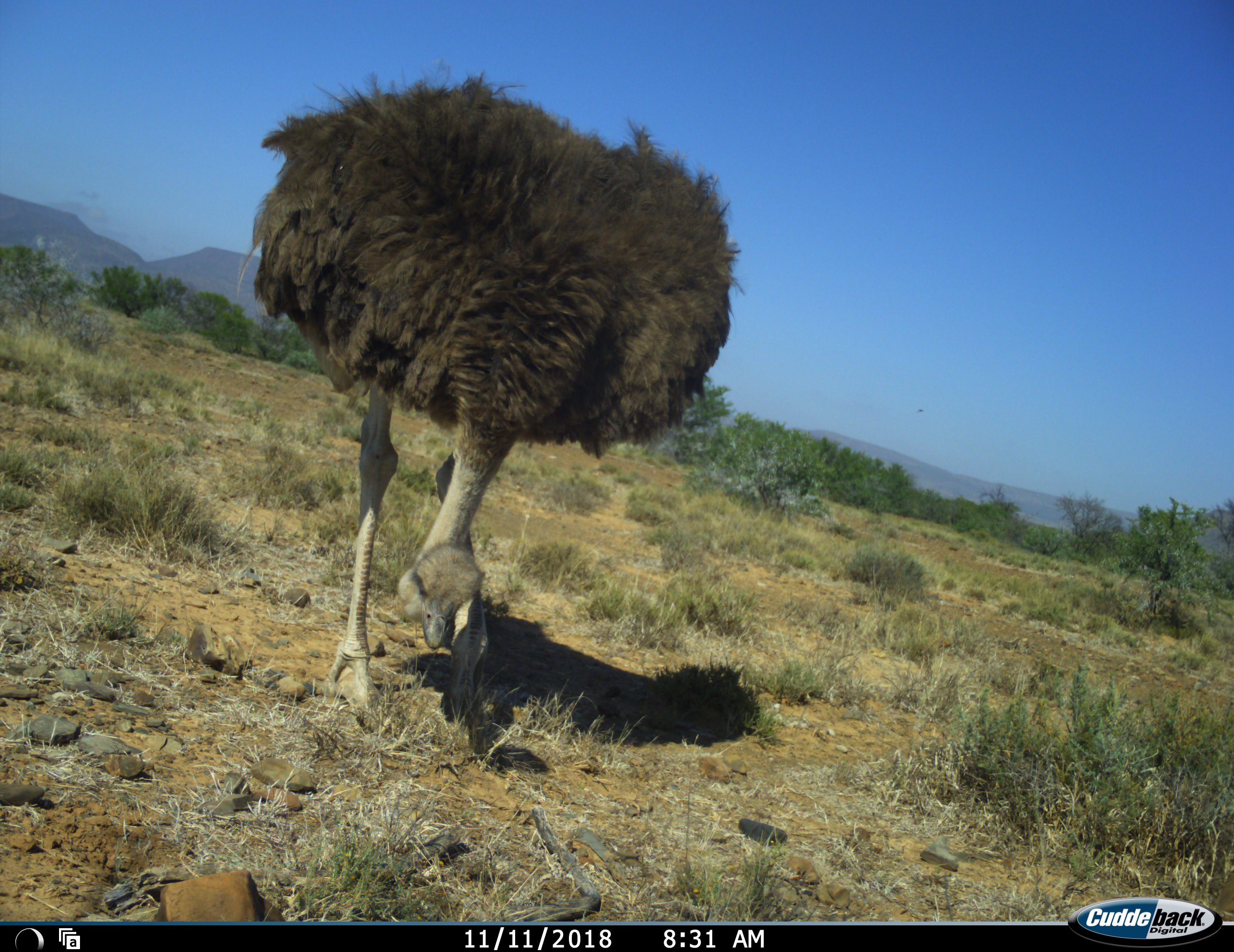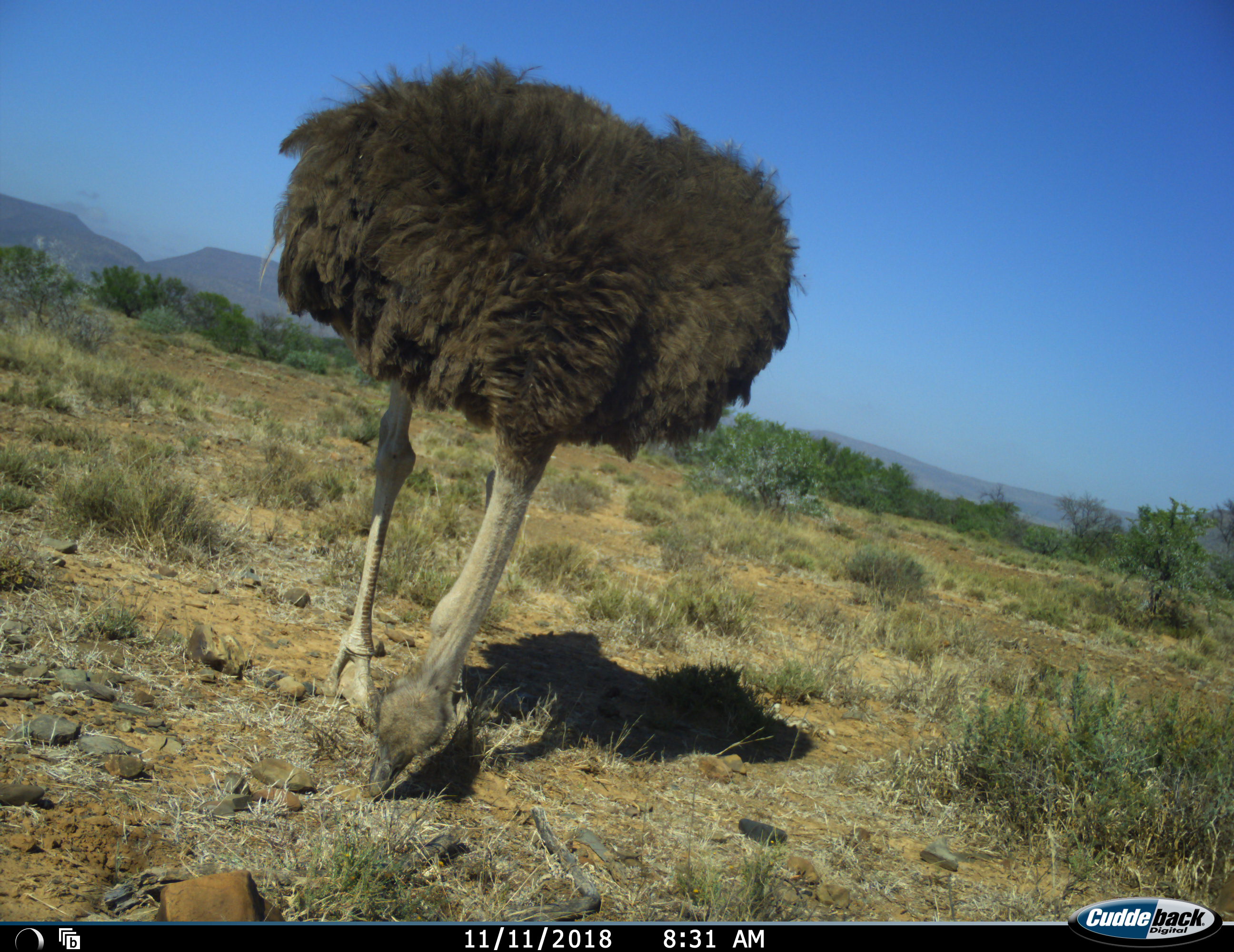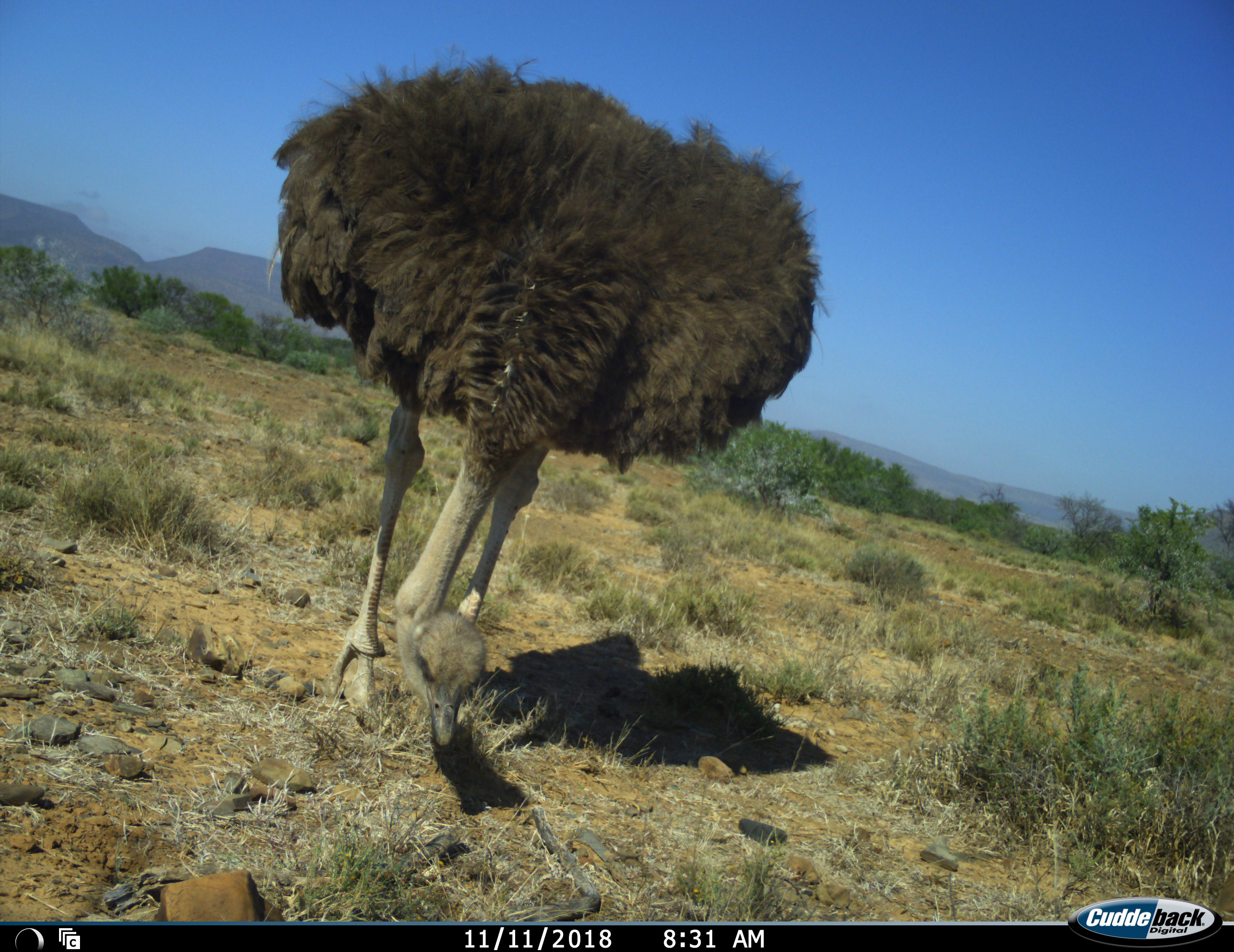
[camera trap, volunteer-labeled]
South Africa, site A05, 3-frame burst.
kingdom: Animalia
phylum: Chordata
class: Aves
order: Struthioniformes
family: Struthionidae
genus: Struthio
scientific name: Struthio camelus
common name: ostrich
Ostrich (Struthio camelus), count 1. Behavior (volunteer vote fractions): standing 50%, resting 0%, moving 20%, interacting 0%. Young present (vote fraction): 0%. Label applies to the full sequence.